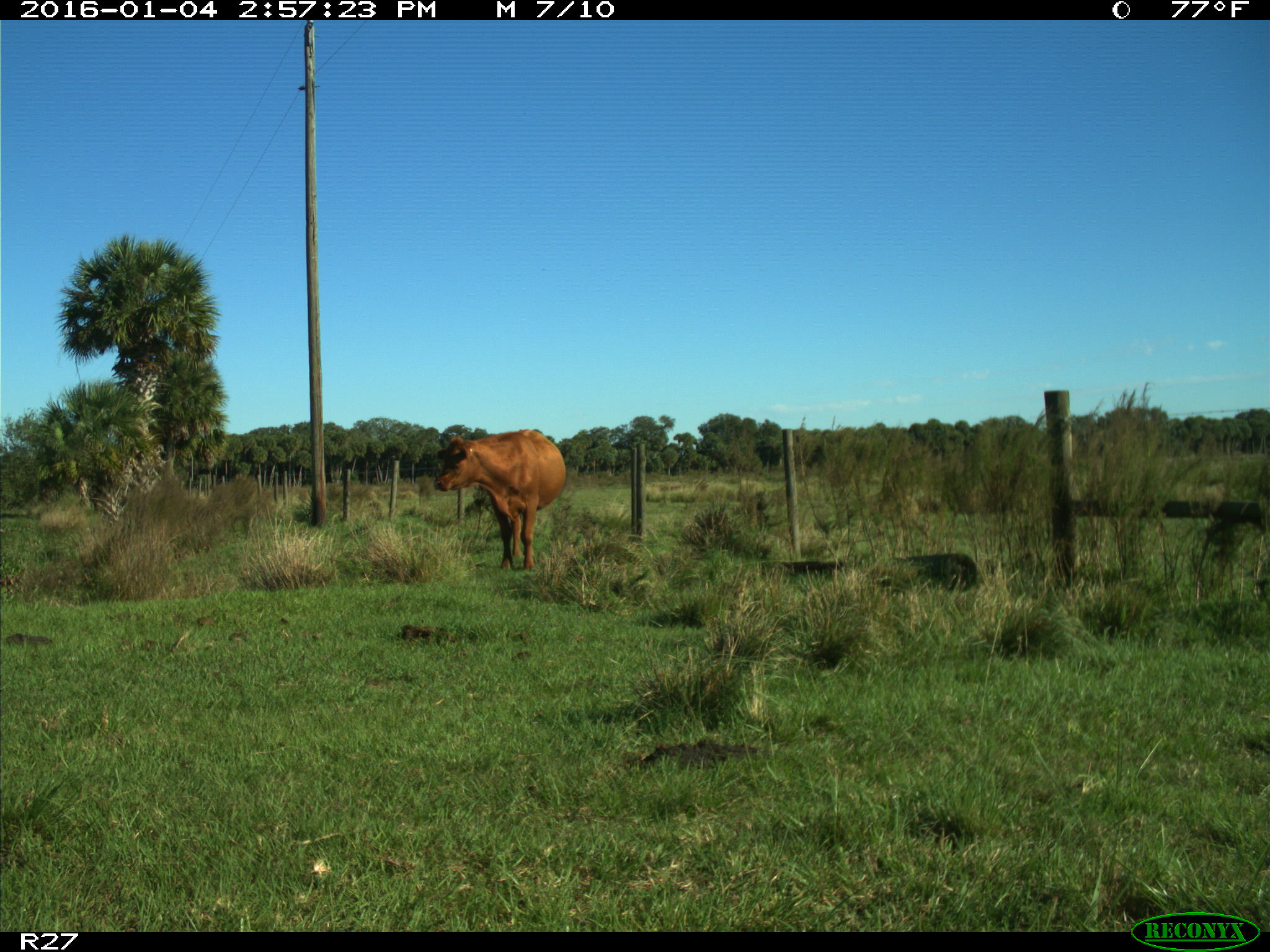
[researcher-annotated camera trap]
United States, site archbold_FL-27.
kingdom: Animalia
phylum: Chordata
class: Mammalia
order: Artiodactyla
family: Bovidae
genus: Bos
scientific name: Bos taurus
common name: domestic cow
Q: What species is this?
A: Bos taurus (domestic cow).